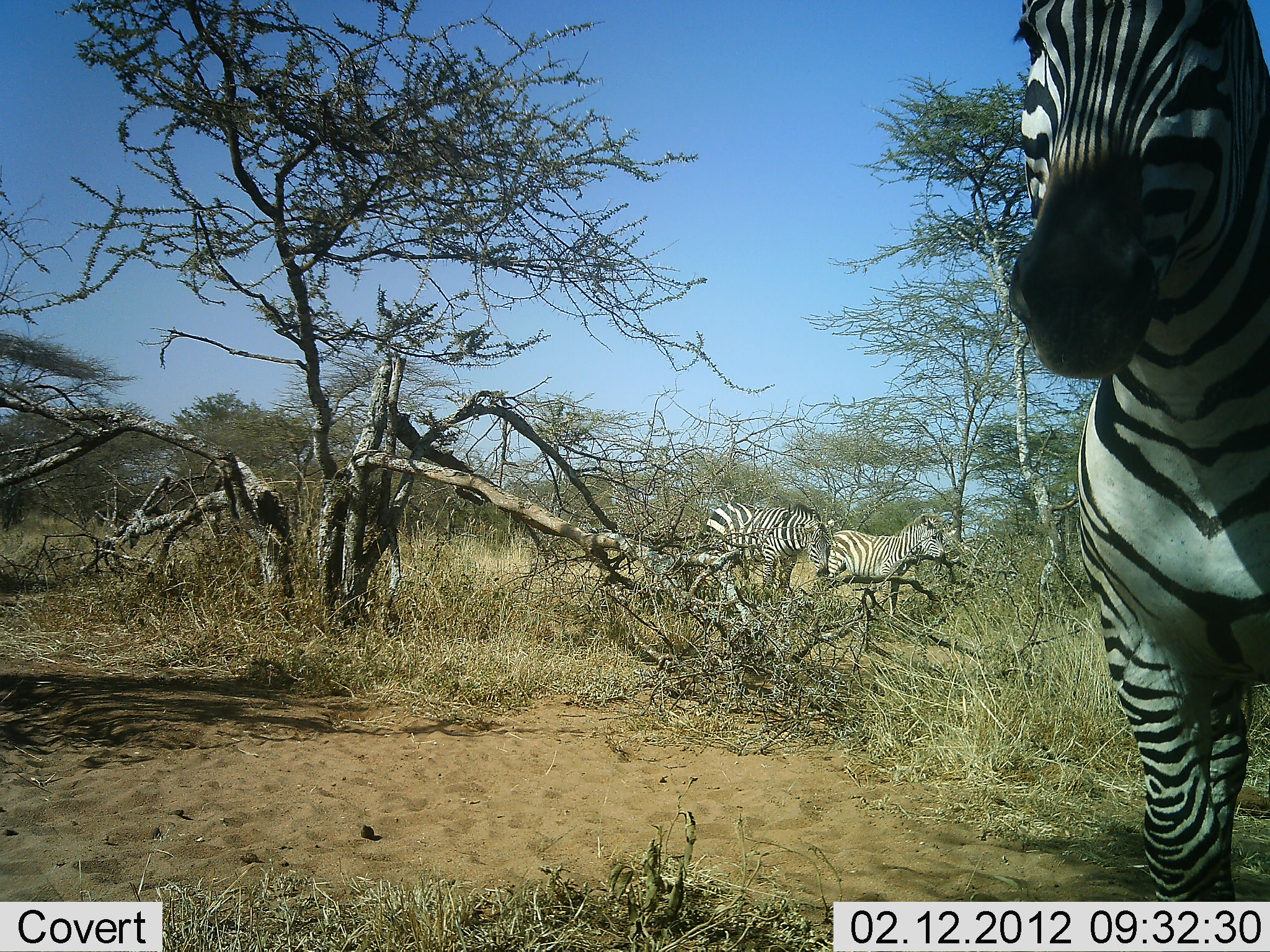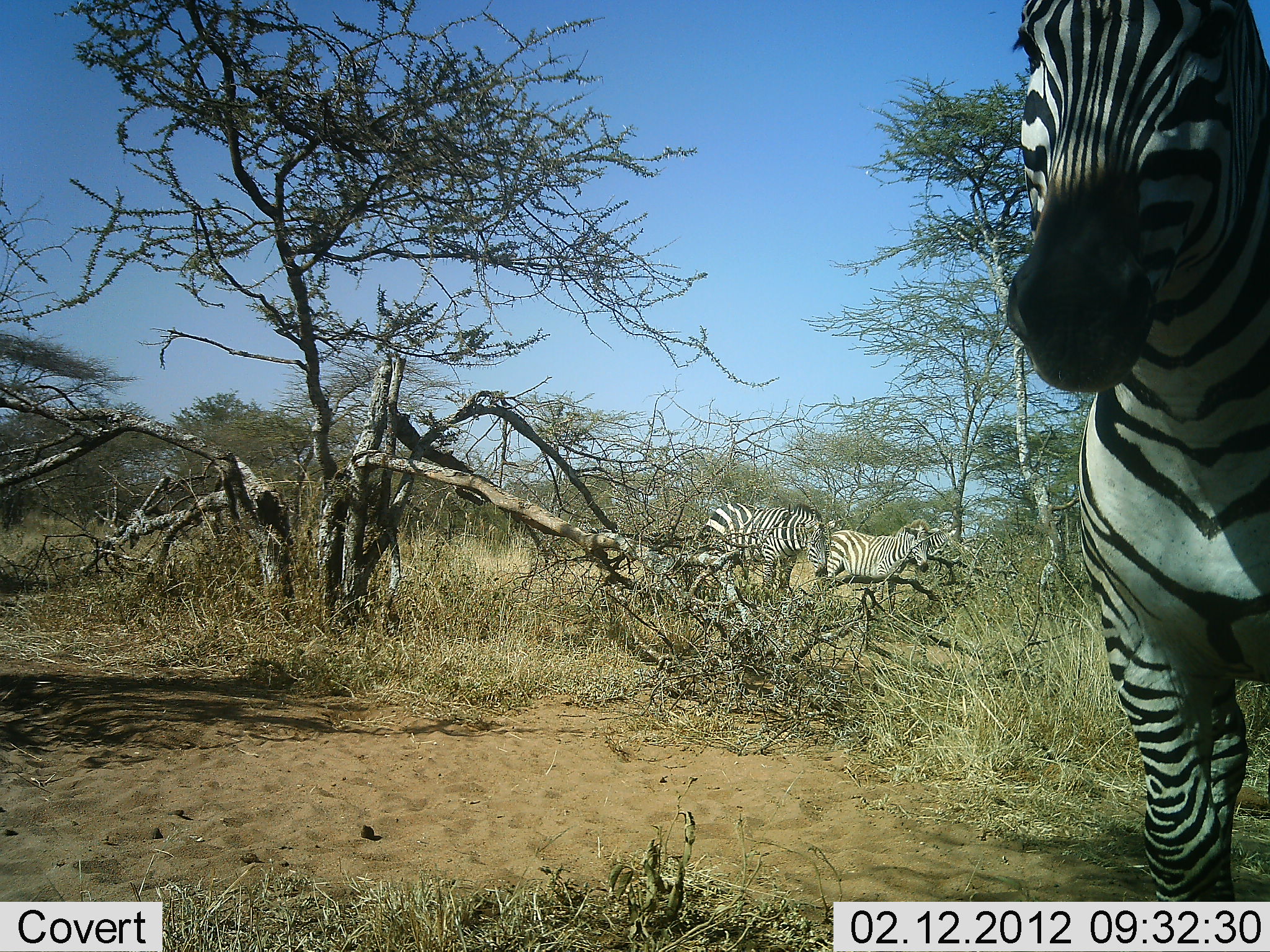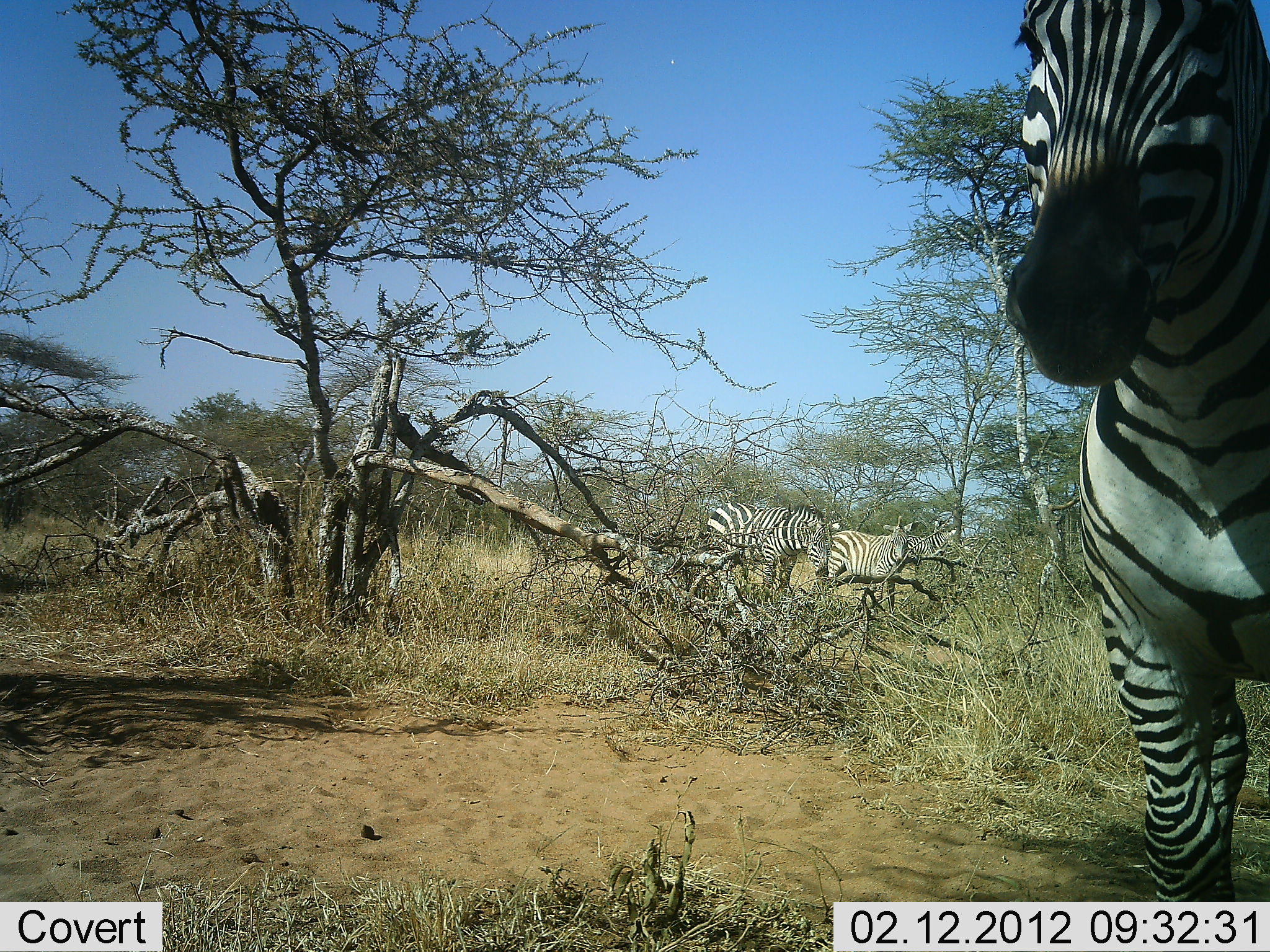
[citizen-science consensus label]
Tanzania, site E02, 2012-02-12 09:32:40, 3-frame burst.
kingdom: Animalia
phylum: Chordata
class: Mammalia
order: Perissodactyla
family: Equidae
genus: Equus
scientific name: Equus quagga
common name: plains zebra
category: zebra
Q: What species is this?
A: Zebra (plains zebra) (Equus quagga).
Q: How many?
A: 3.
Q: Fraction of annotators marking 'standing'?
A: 88%.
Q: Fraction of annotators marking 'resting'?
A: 0%.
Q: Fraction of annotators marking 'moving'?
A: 19%.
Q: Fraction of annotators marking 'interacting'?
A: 0%.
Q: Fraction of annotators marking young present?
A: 12%.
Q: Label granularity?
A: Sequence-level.